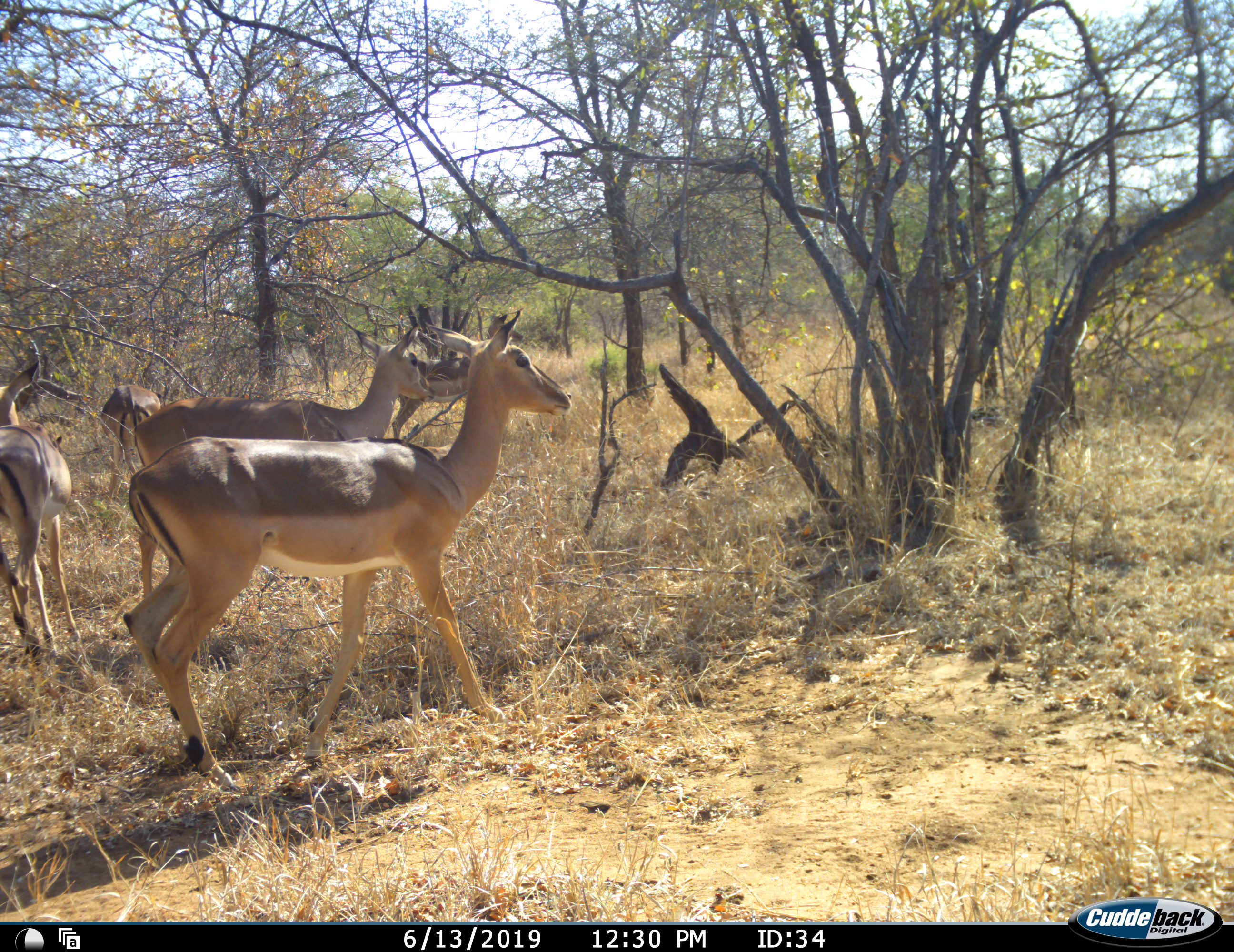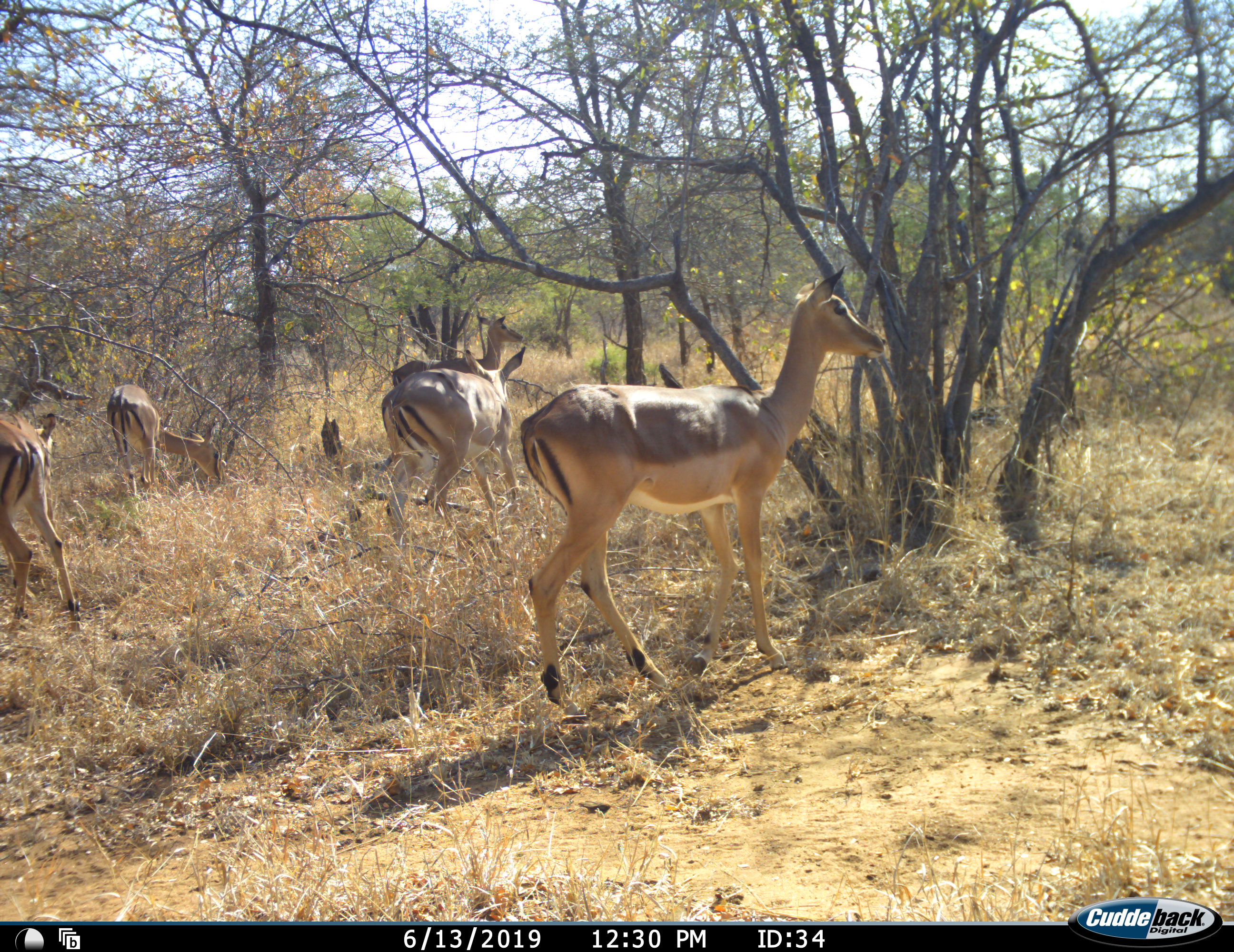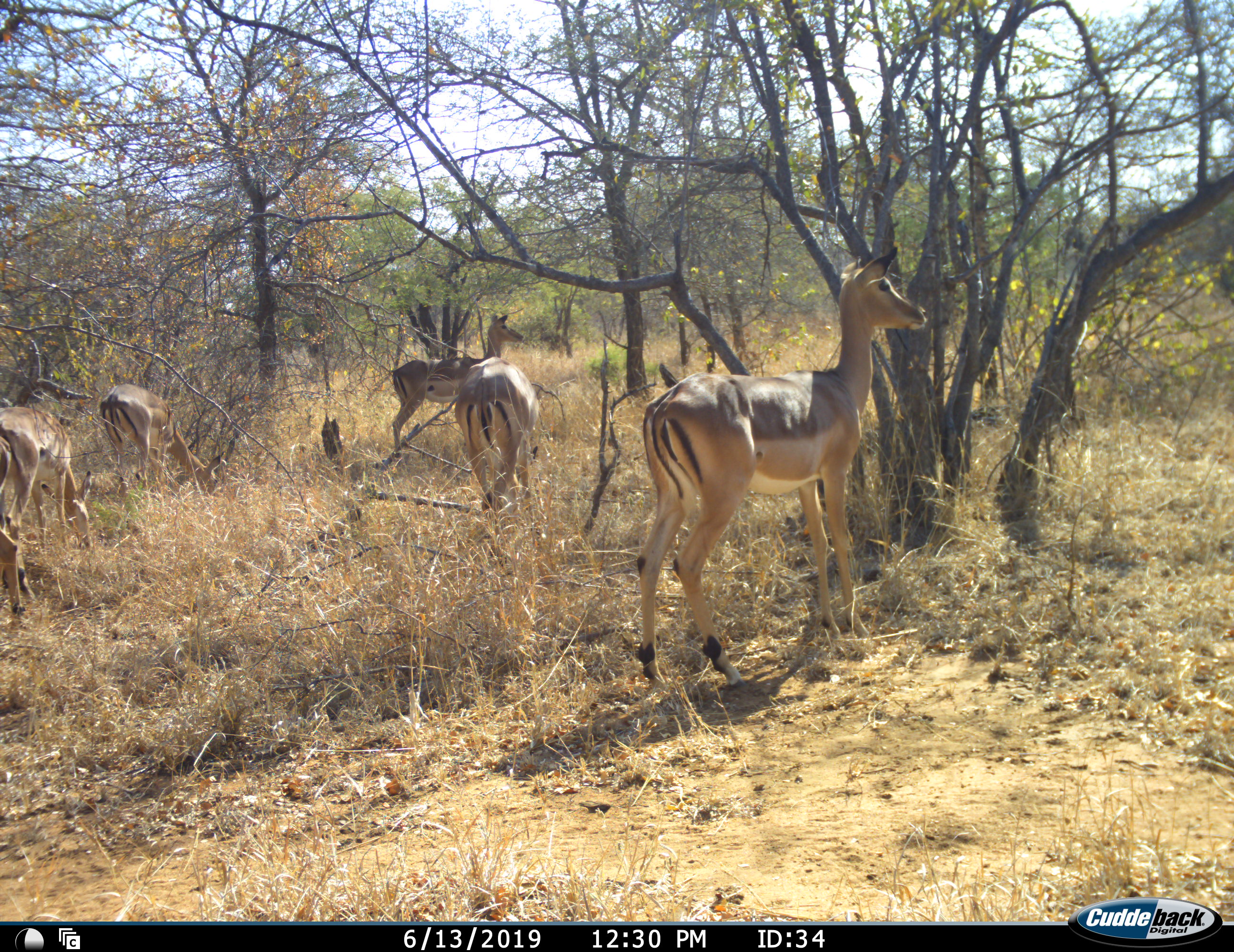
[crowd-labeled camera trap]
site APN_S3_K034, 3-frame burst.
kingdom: Animalia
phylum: Chordata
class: Mammalia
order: Artiodactyla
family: Bovidae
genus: Aepyceros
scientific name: Aepyceros melampus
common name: impala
Impala (Aepyceros melampus), count 5. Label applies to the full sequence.